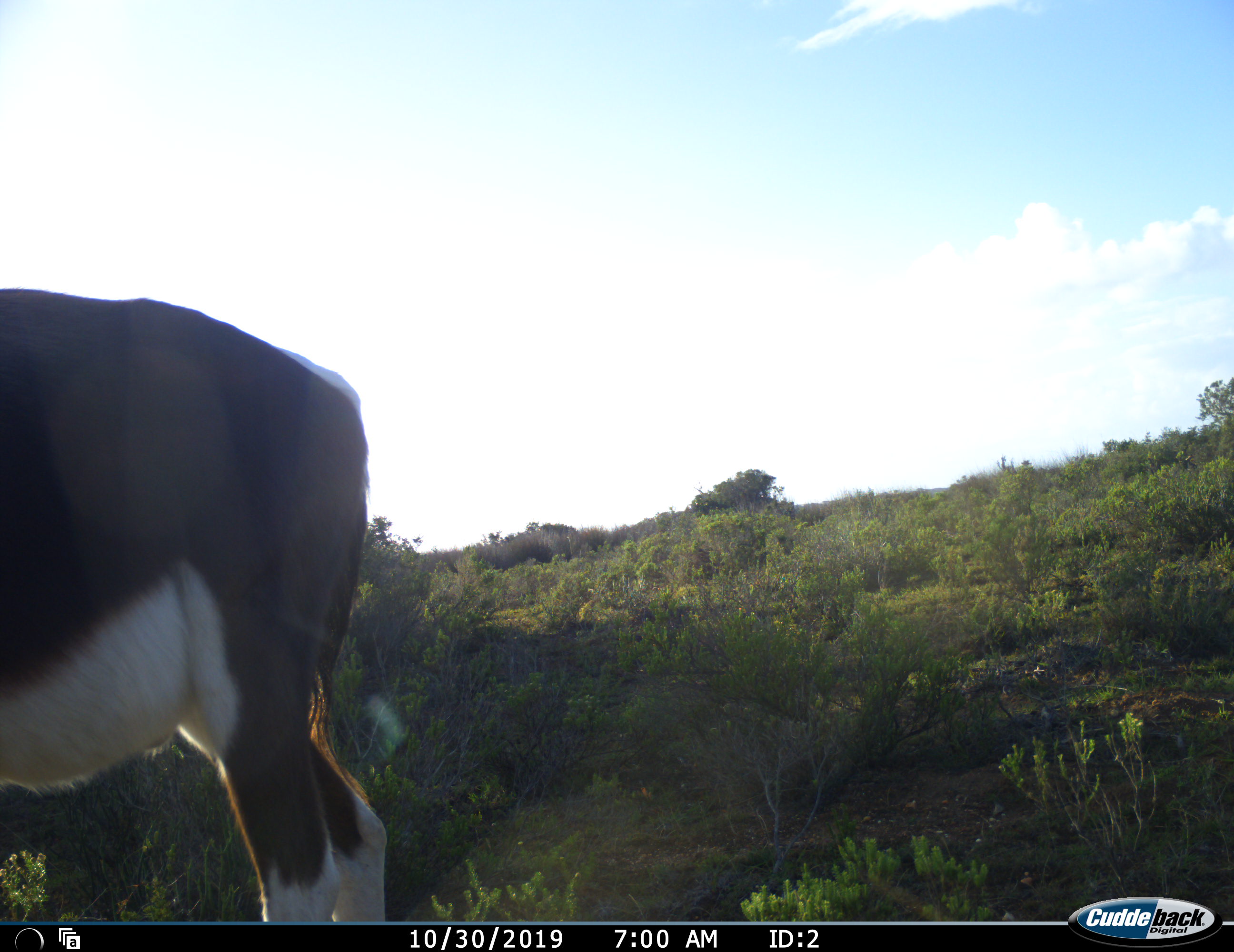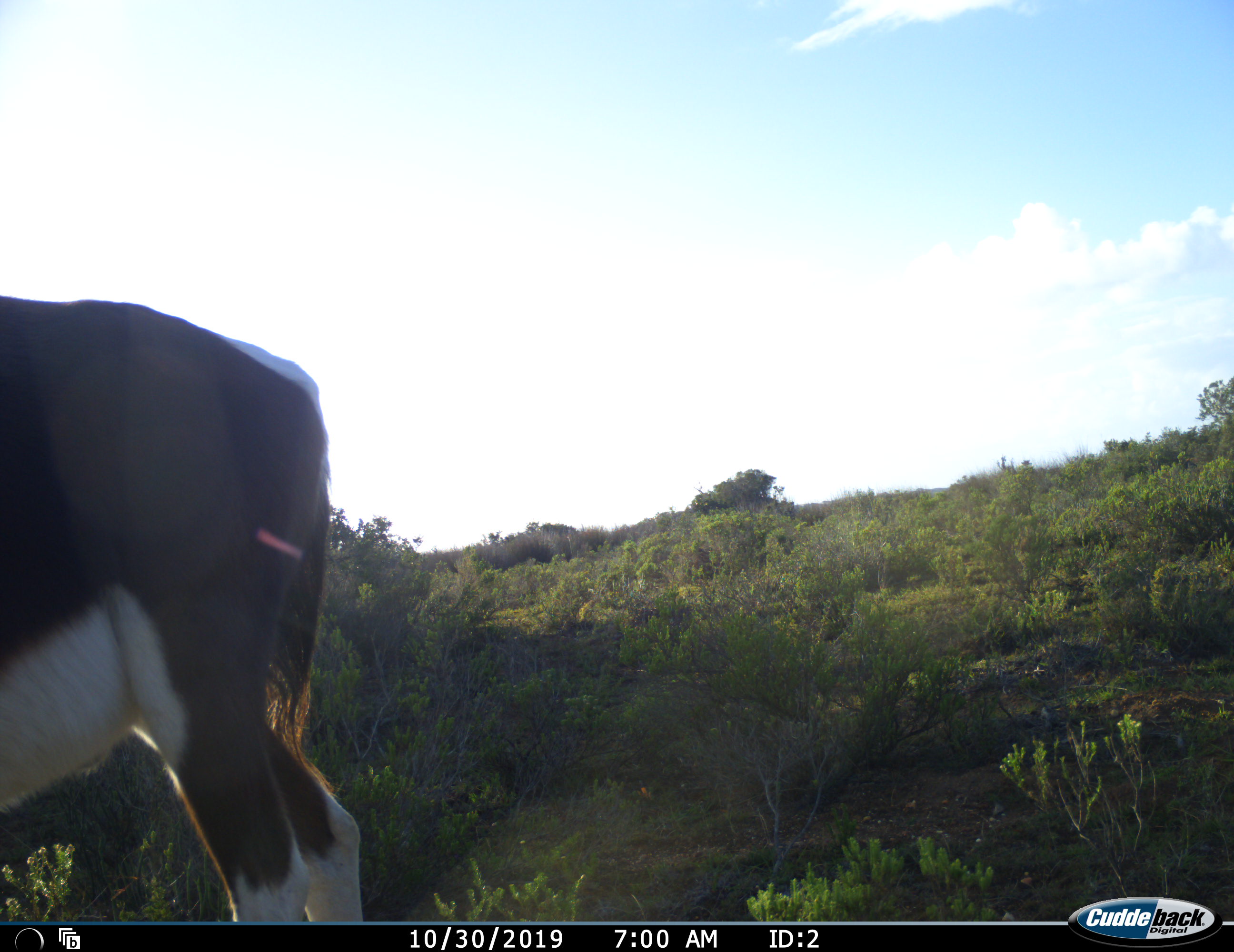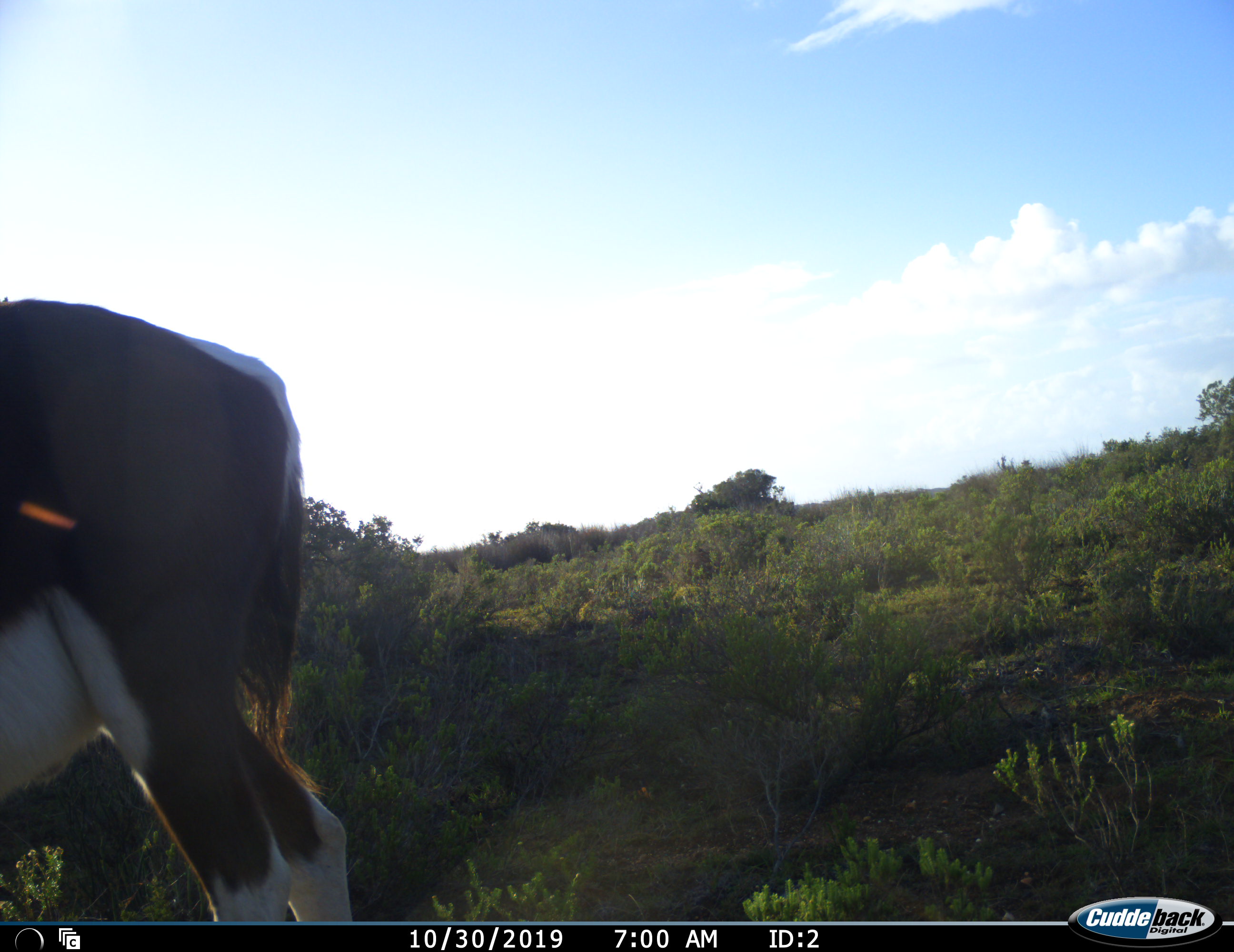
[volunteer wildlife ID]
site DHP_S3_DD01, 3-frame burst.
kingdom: Animalia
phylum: Chordata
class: Mammalia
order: Artiodactyla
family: Bovidae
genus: Damaliscus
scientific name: Damaliscus pygargus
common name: bontebok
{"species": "bontebok (Damaliscus pygargus)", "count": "1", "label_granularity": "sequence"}